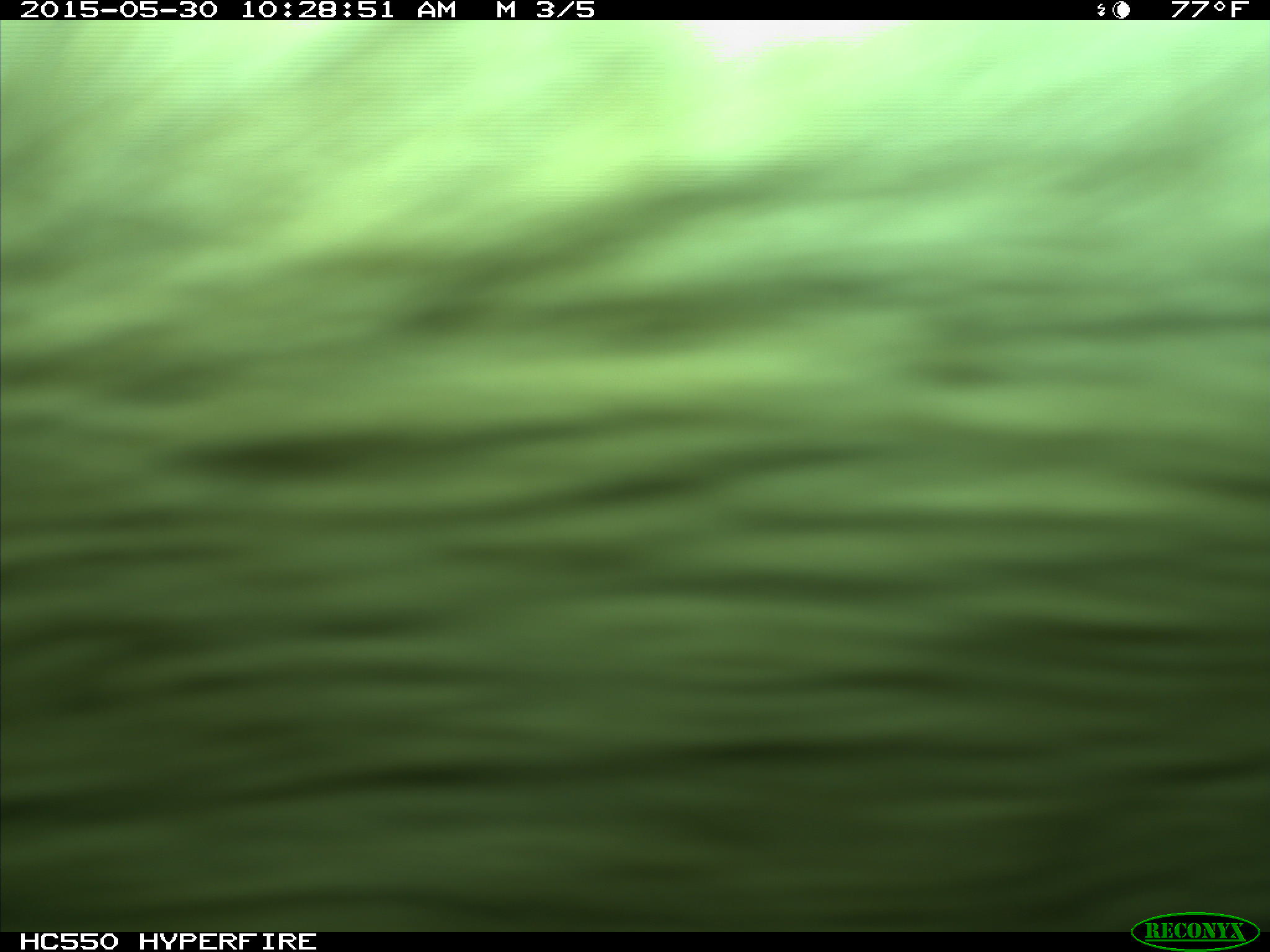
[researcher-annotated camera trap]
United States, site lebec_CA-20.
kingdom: Animalia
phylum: Chordata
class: Mammalia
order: Artiodactyla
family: Bovidae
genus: Bos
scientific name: Bos taurus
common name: domestic cow